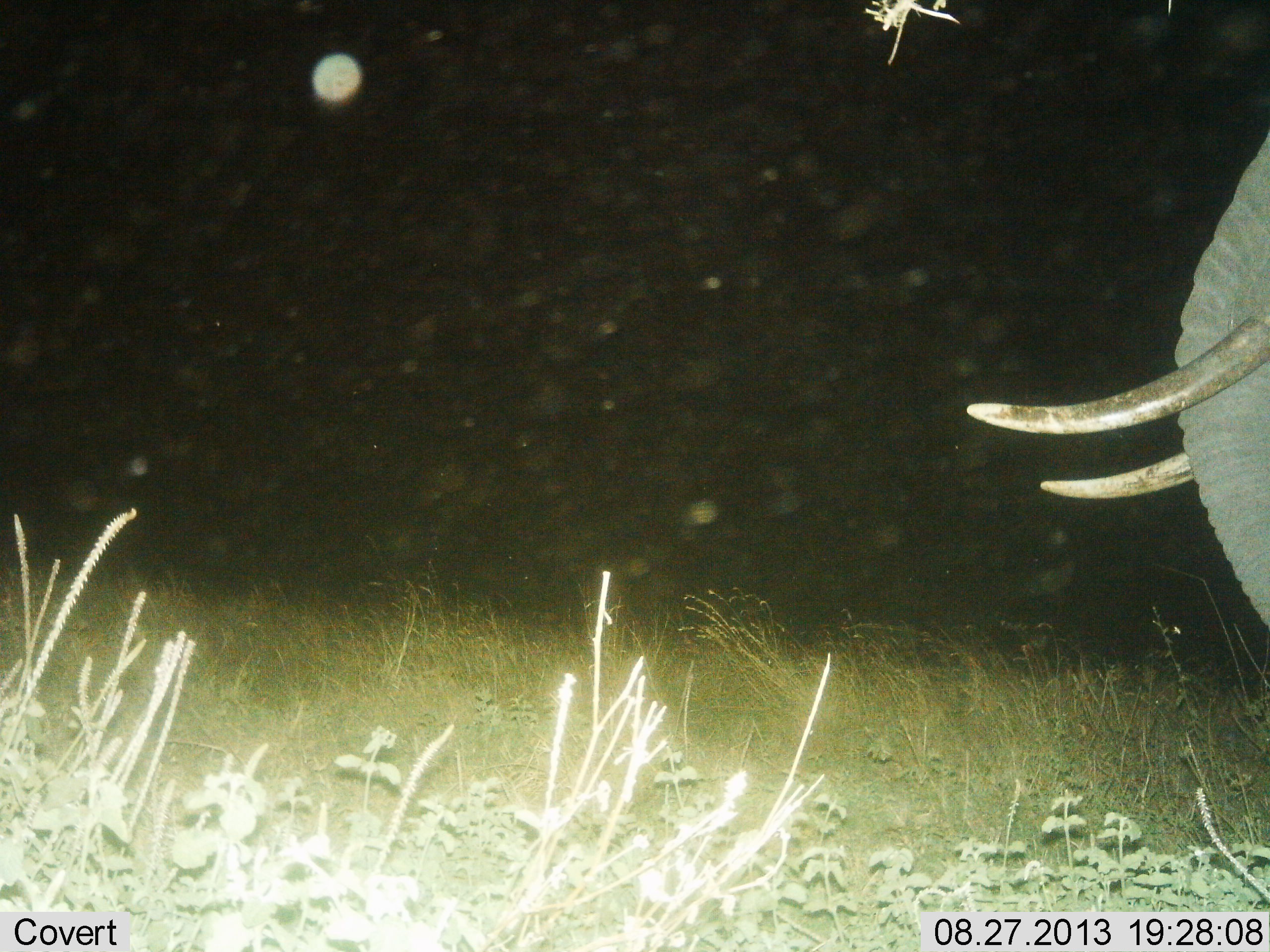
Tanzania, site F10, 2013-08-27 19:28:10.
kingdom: Animalia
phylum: Chordata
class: Mammalia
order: Proboscidea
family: Elephantidae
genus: Loxodonta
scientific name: Loxodonta africana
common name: african bush elephant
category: elephant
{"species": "elephant (african bush elephant) (Loxodonta africana)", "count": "1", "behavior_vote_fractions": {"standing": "75%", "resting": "0%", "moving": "31%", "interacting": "0%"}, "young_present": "0%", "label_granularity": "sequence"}